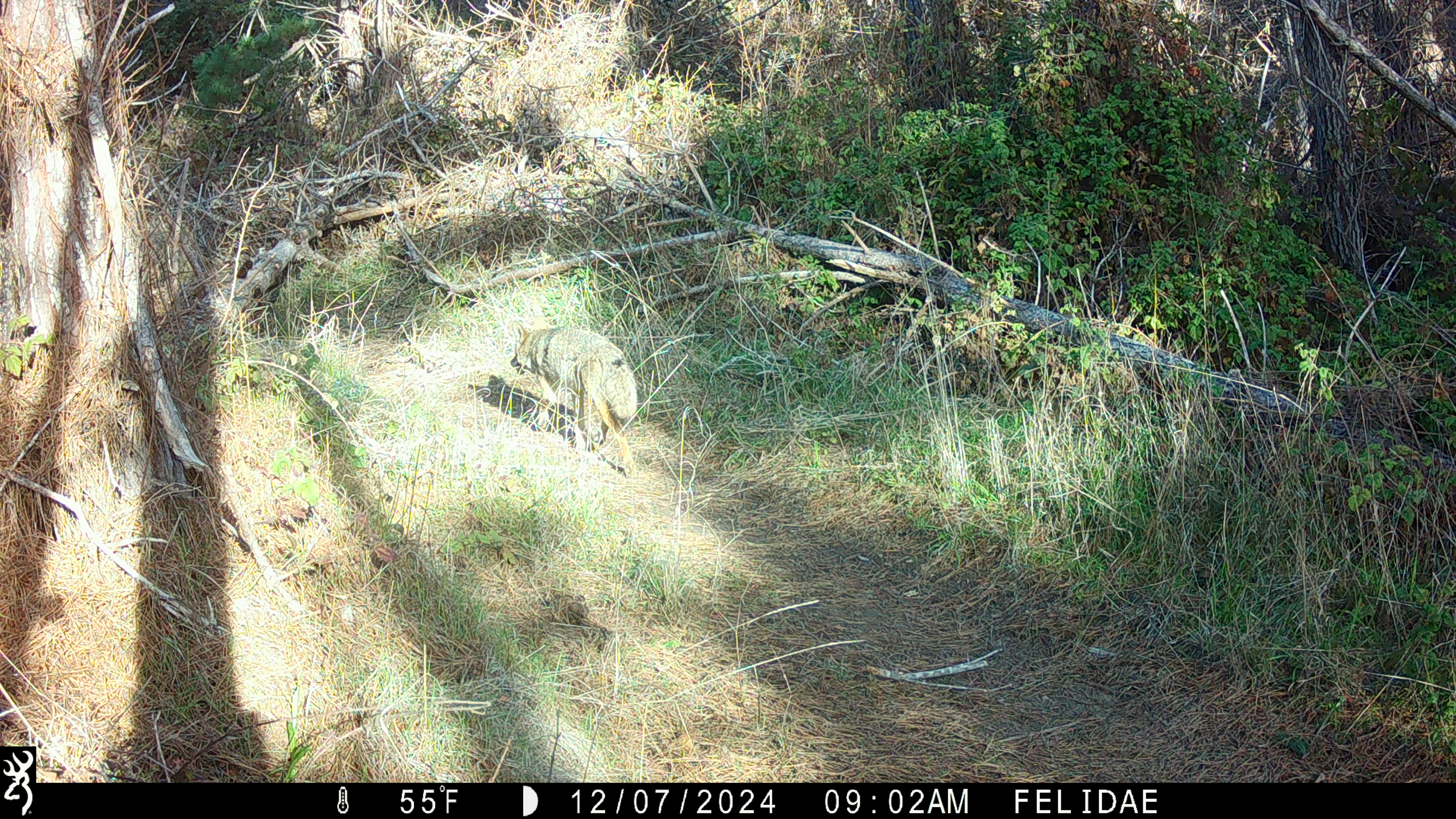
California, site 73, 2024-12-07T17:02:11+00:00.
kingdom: Animalia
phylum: Chordata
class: Mammalia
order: Carnivora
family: Canidae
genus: Canis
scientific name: Canis latrans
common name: coyote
Coyote (Canis latrans).